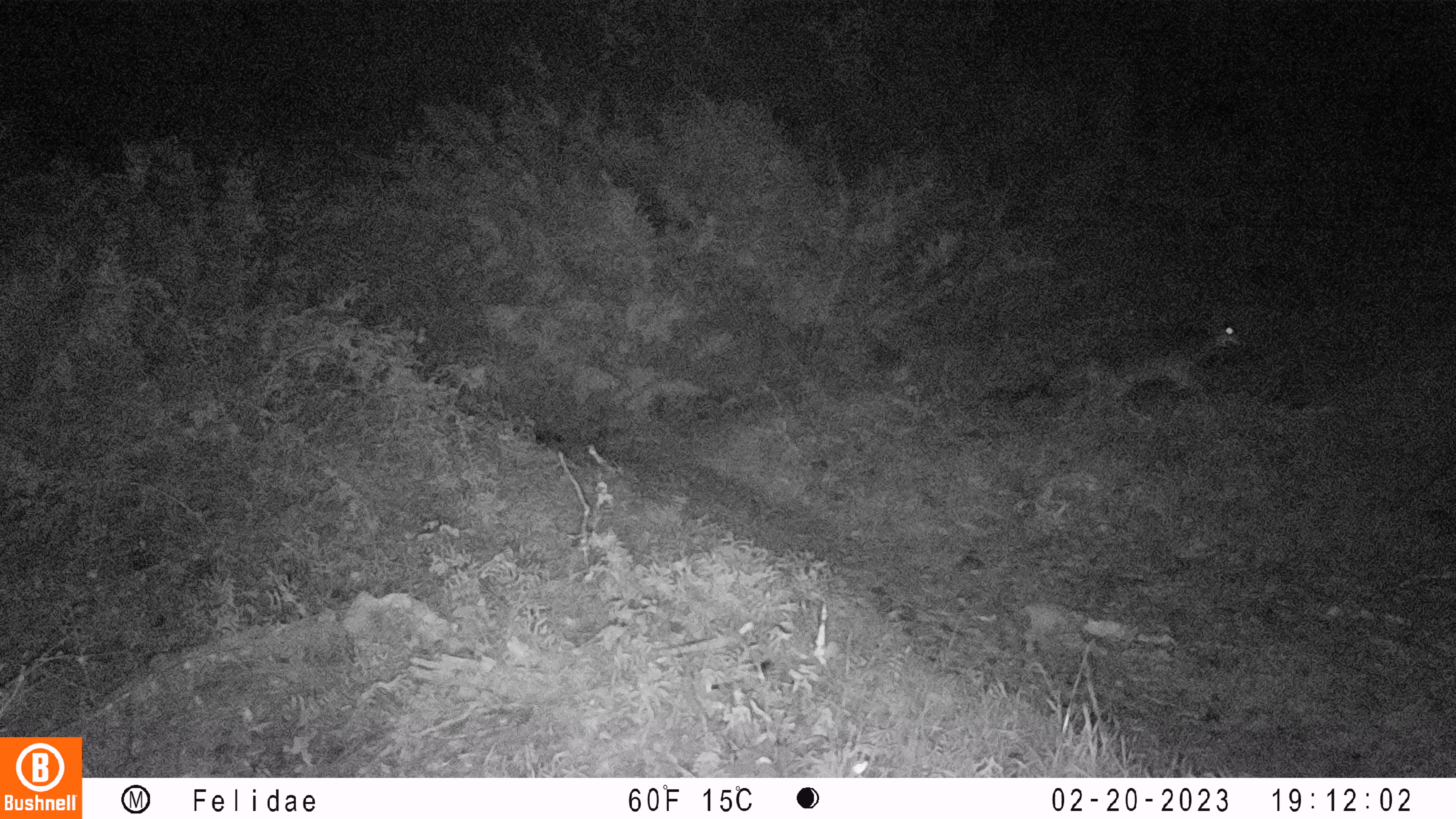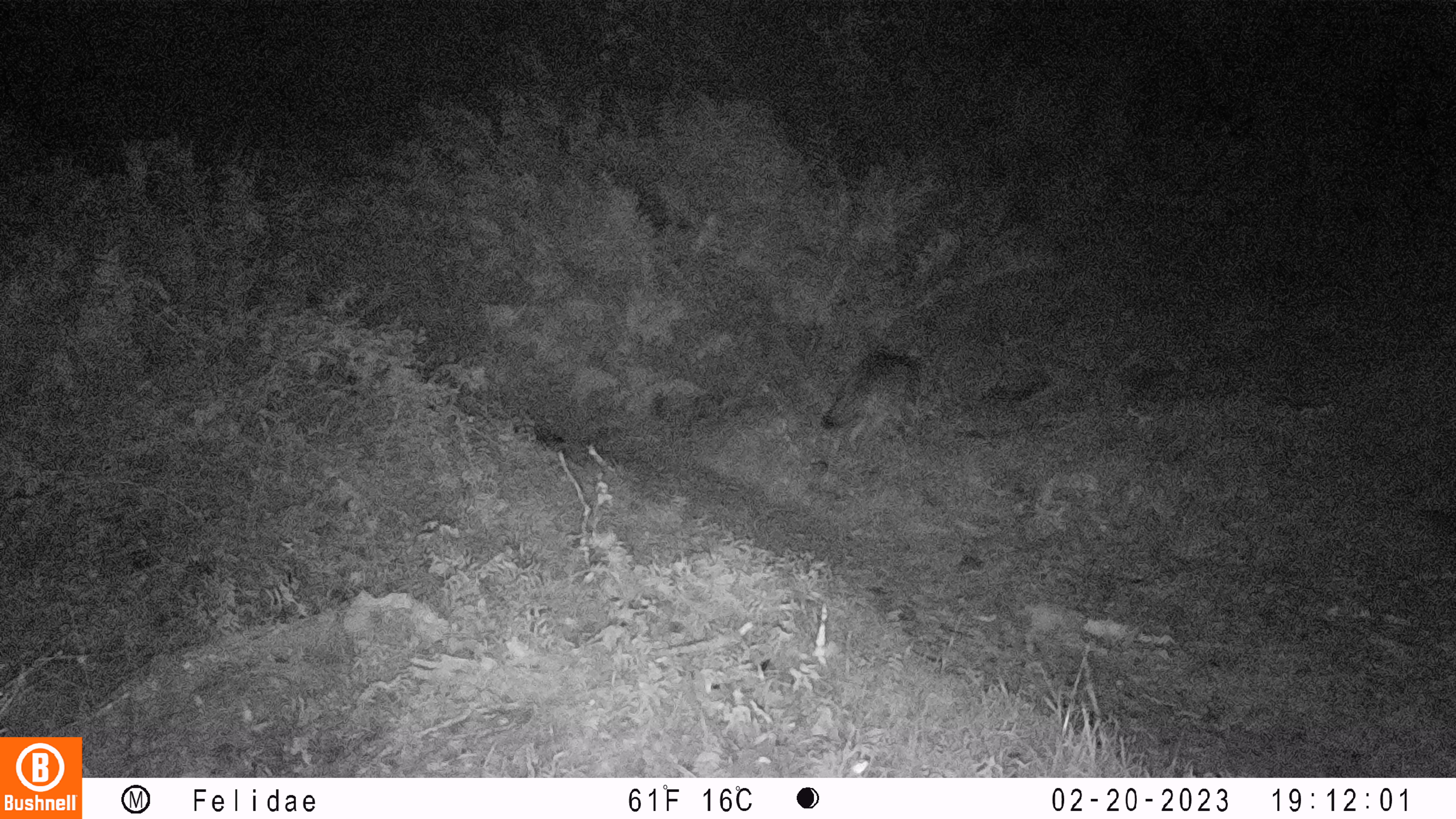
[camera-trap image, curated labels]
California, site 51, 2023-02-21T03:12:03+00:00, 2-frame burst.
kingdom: Animalia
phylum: Chordata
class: Mammalia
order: Carnivora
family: Canidae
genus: Canis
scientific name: Canis latrans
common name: coyote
Coyote (Canis latrans).